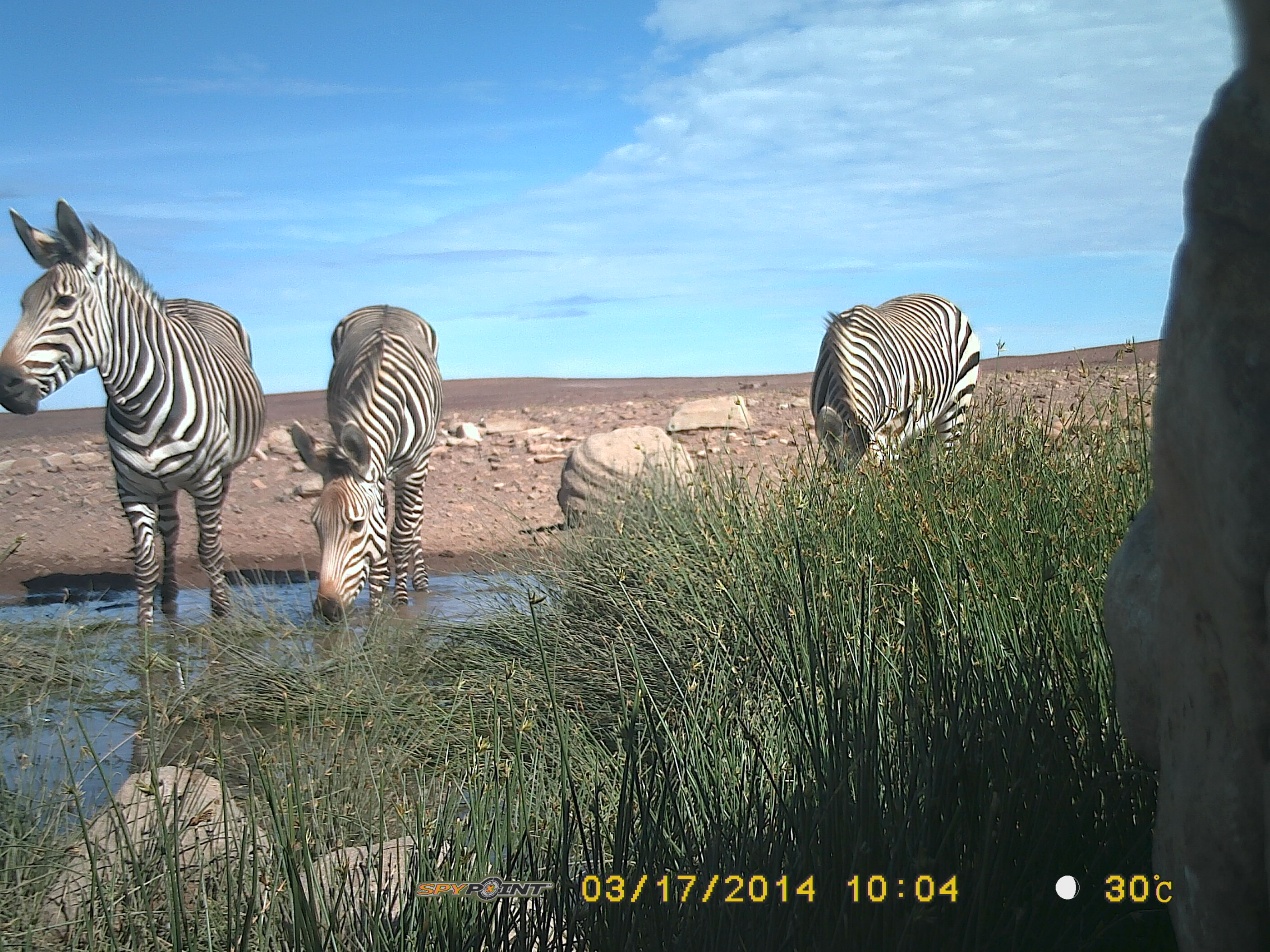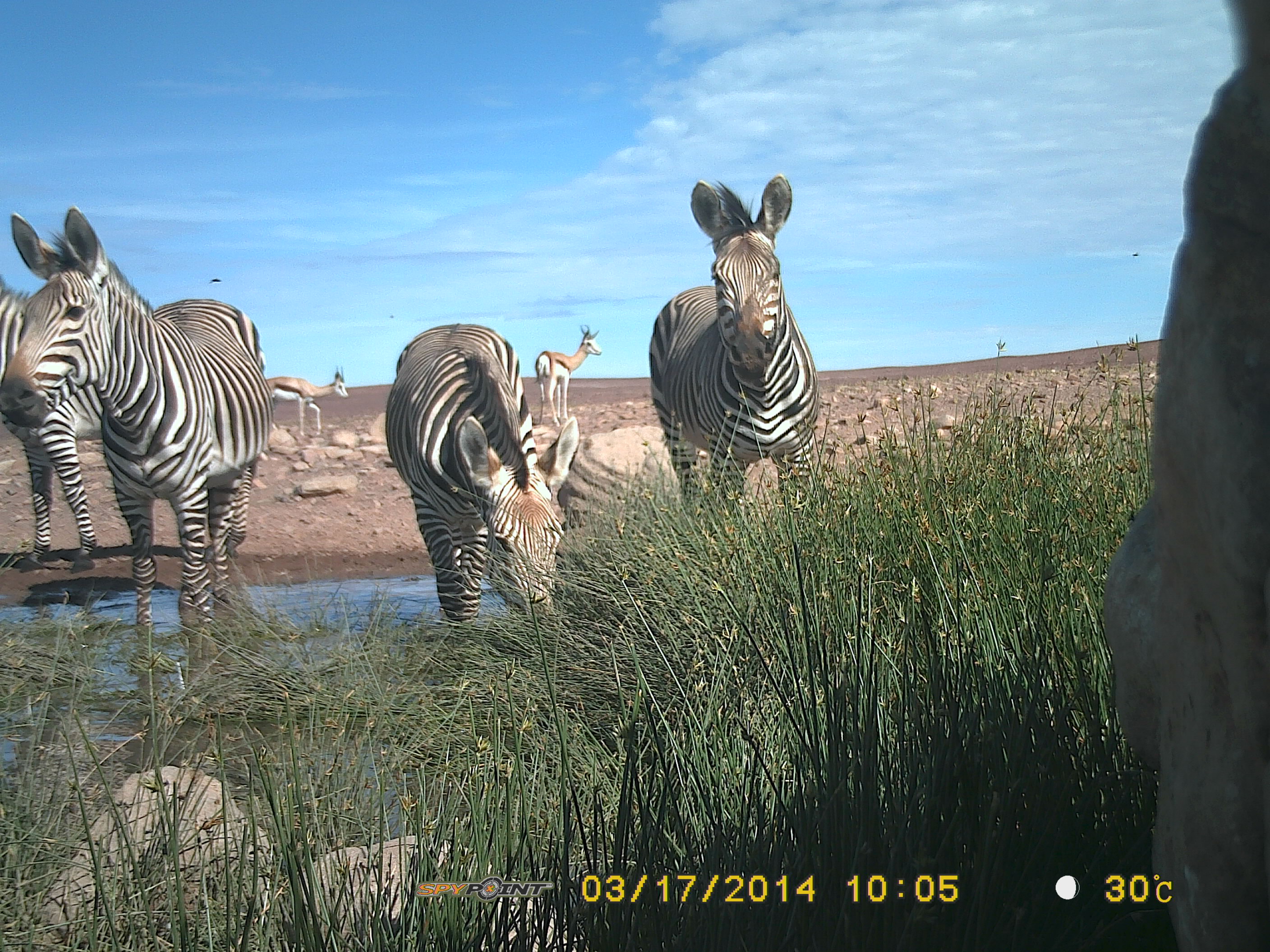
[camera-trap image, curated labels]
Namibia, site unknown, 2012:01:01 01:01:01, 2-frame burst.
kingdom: Animalia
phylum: Chordata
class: Mammalia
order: Perissodactyla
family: Equidae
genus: Equus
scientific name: Equus zebra hartmannae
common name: hartmann's mountain zebra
Equus zebra hartmannae (hartmann's mountain zebra).